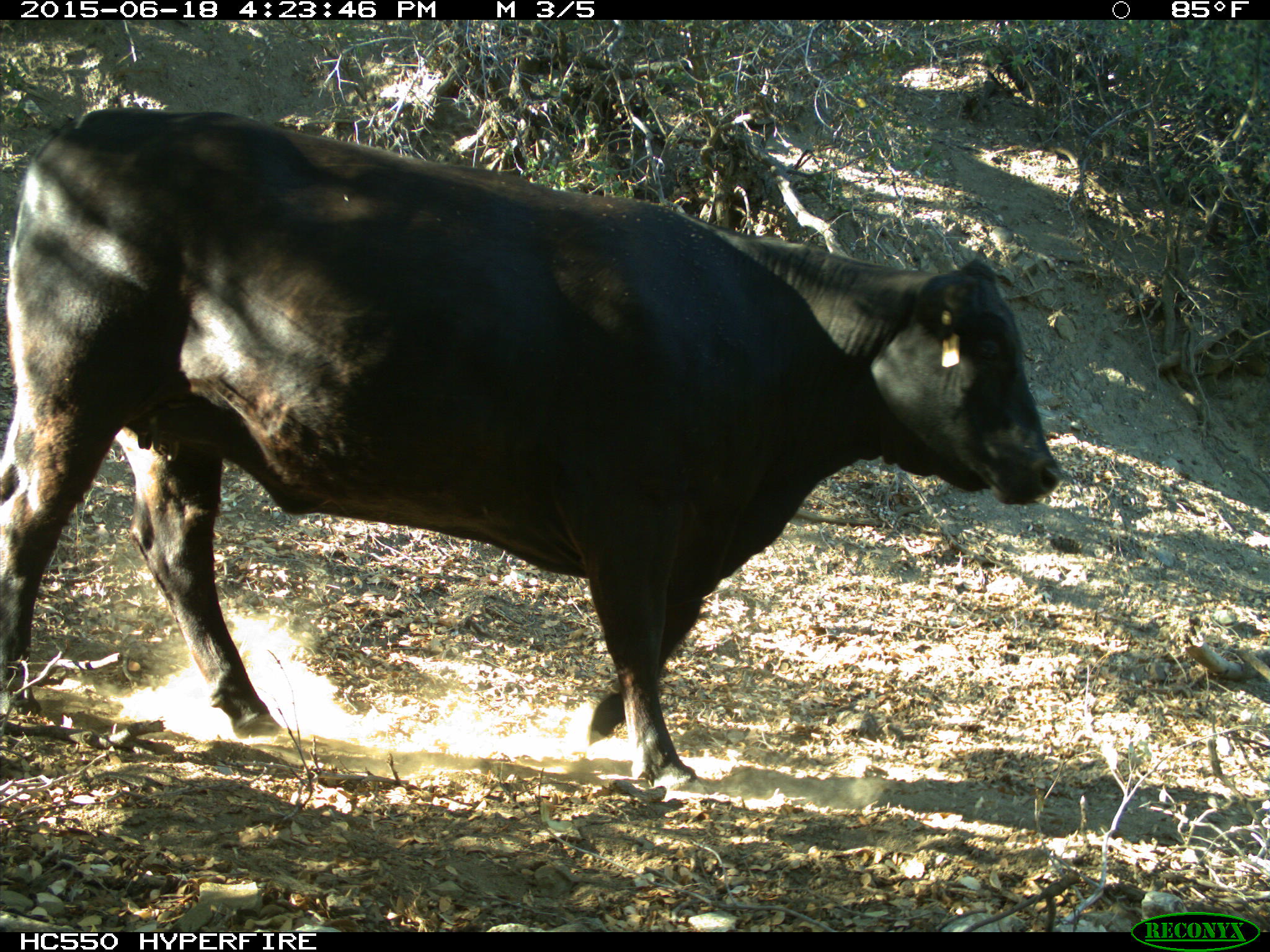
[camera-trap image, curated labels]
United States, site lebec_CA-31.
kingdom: Animalia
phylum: Chordata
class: Mammalia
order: Artiodactyla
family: Bovidae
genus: Bos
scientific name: Bos taurus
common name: domestic cow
Bos taurus (domestic cow).